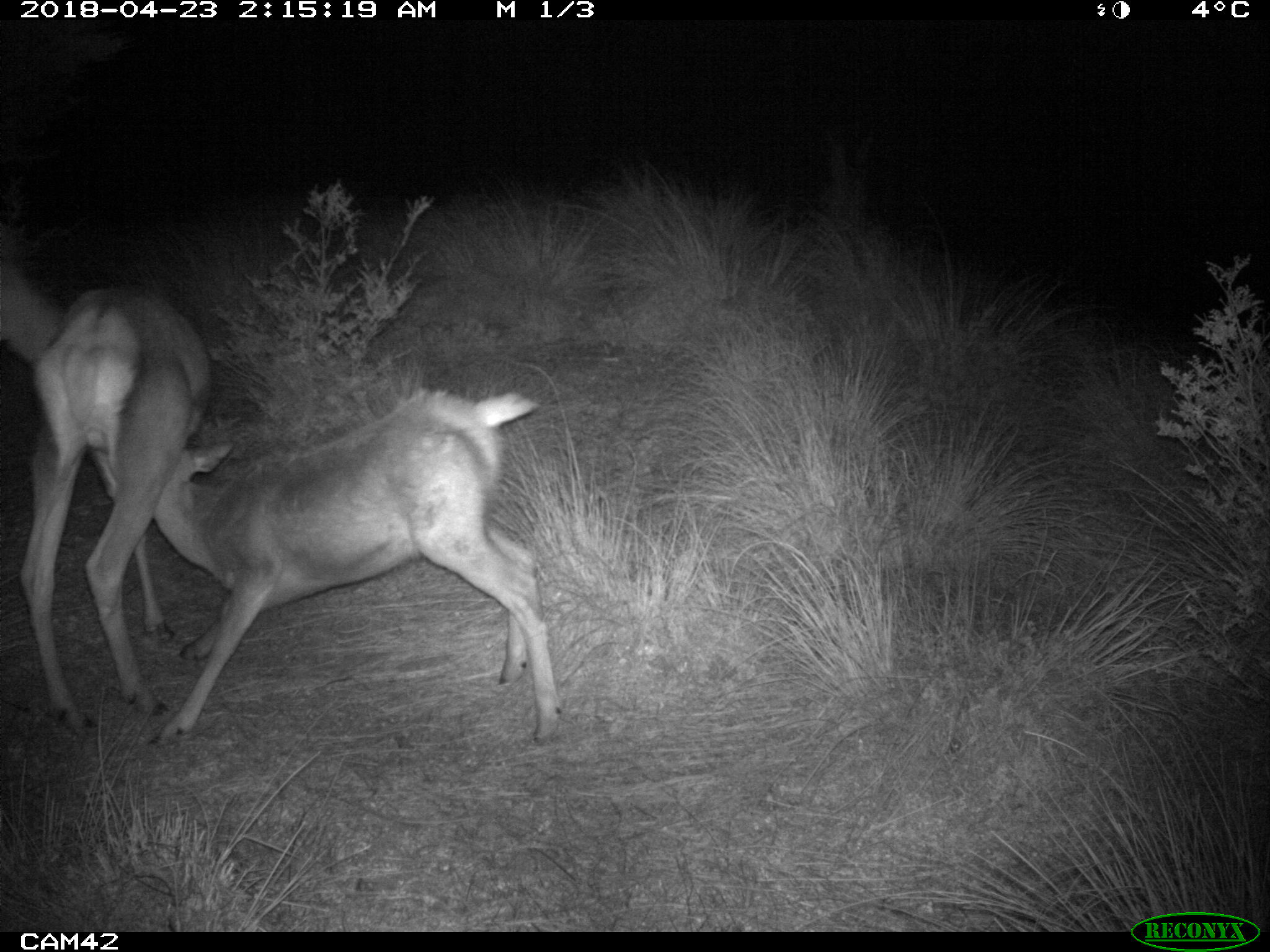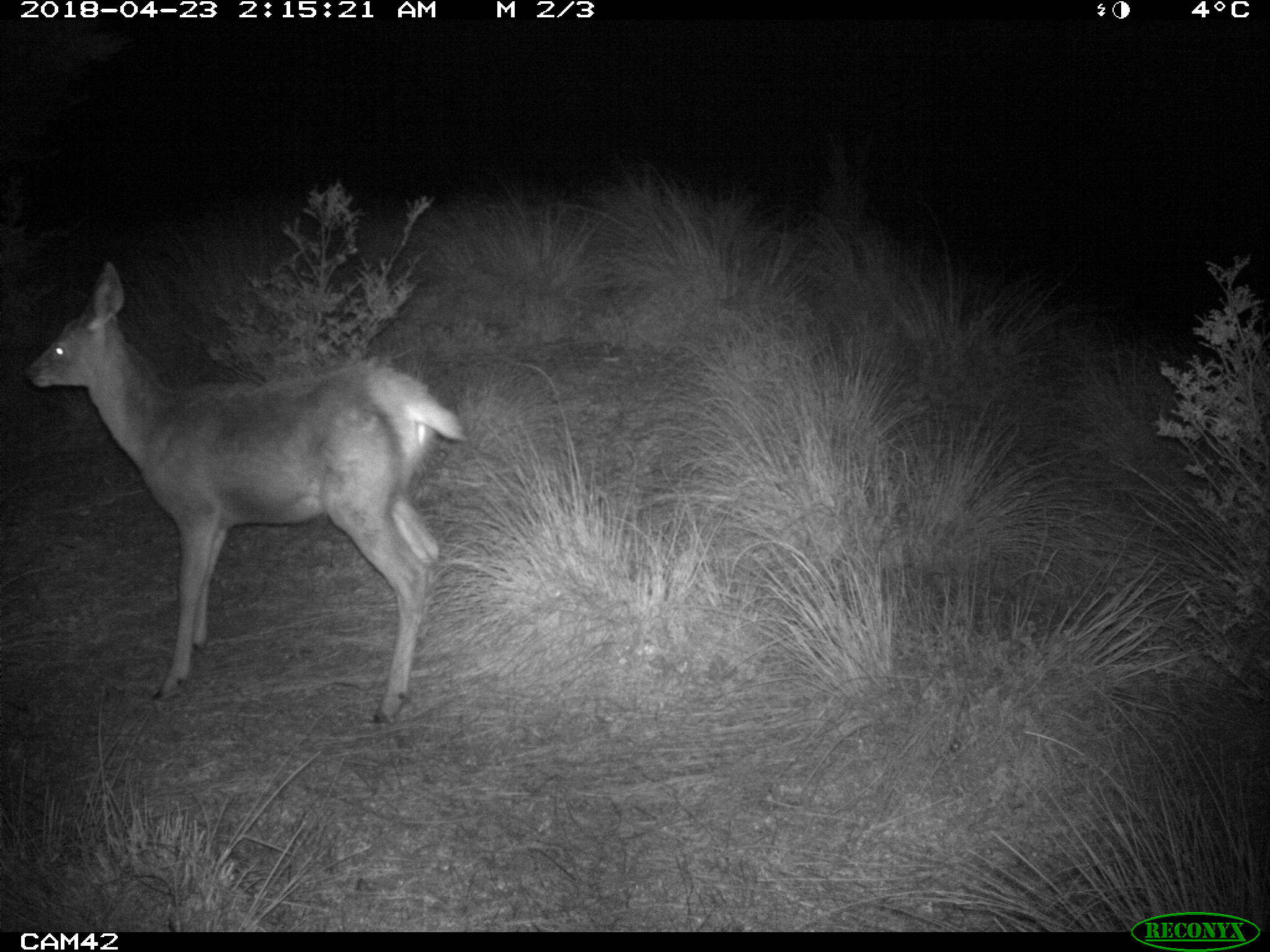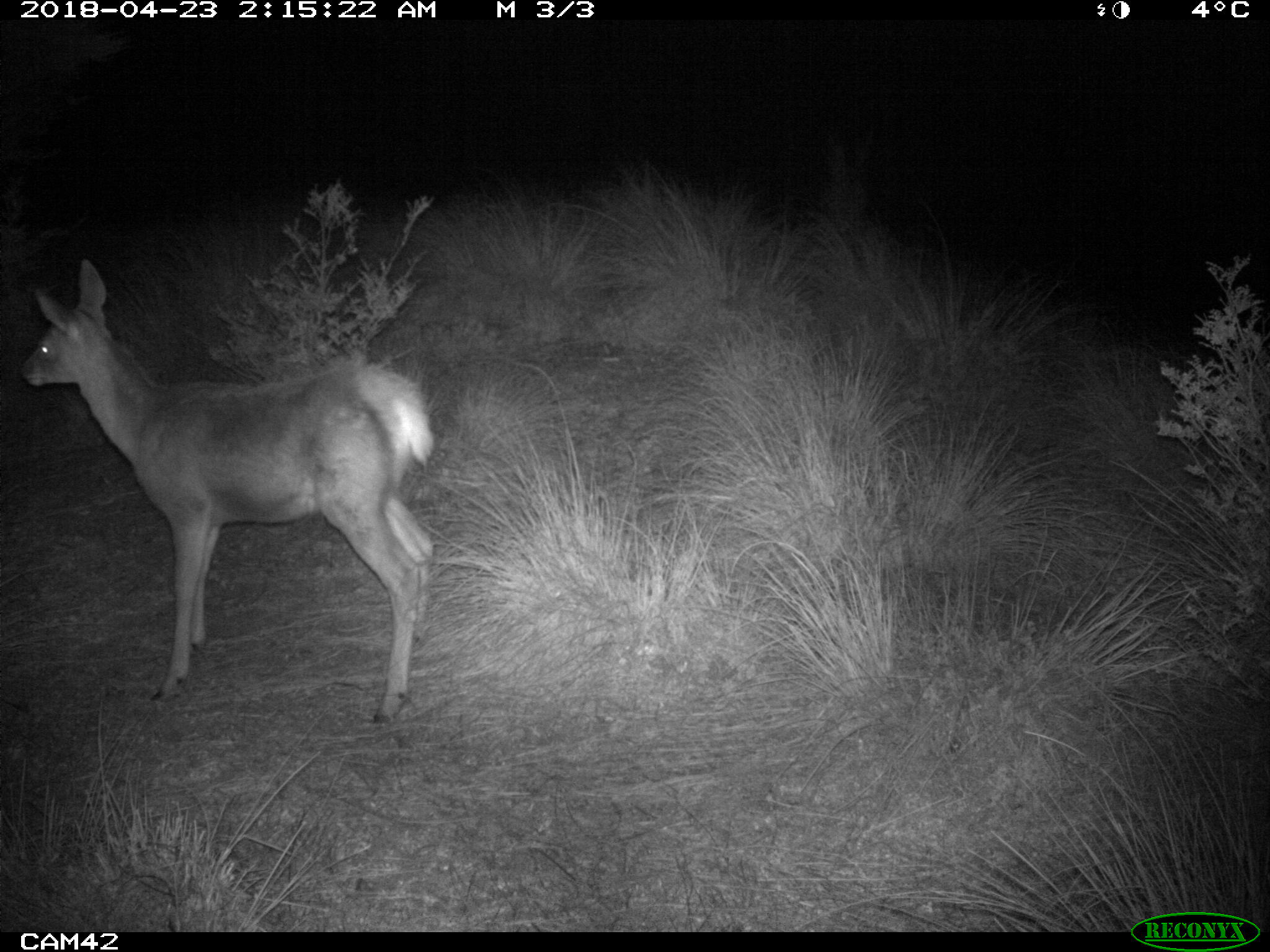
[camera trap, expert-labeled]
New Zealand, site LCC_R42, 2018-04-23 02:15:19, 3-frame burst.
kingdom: Animalia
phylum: Chordata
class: Mammalia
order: Artiodactyla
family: Cervidae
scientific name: Cervidae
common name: deer